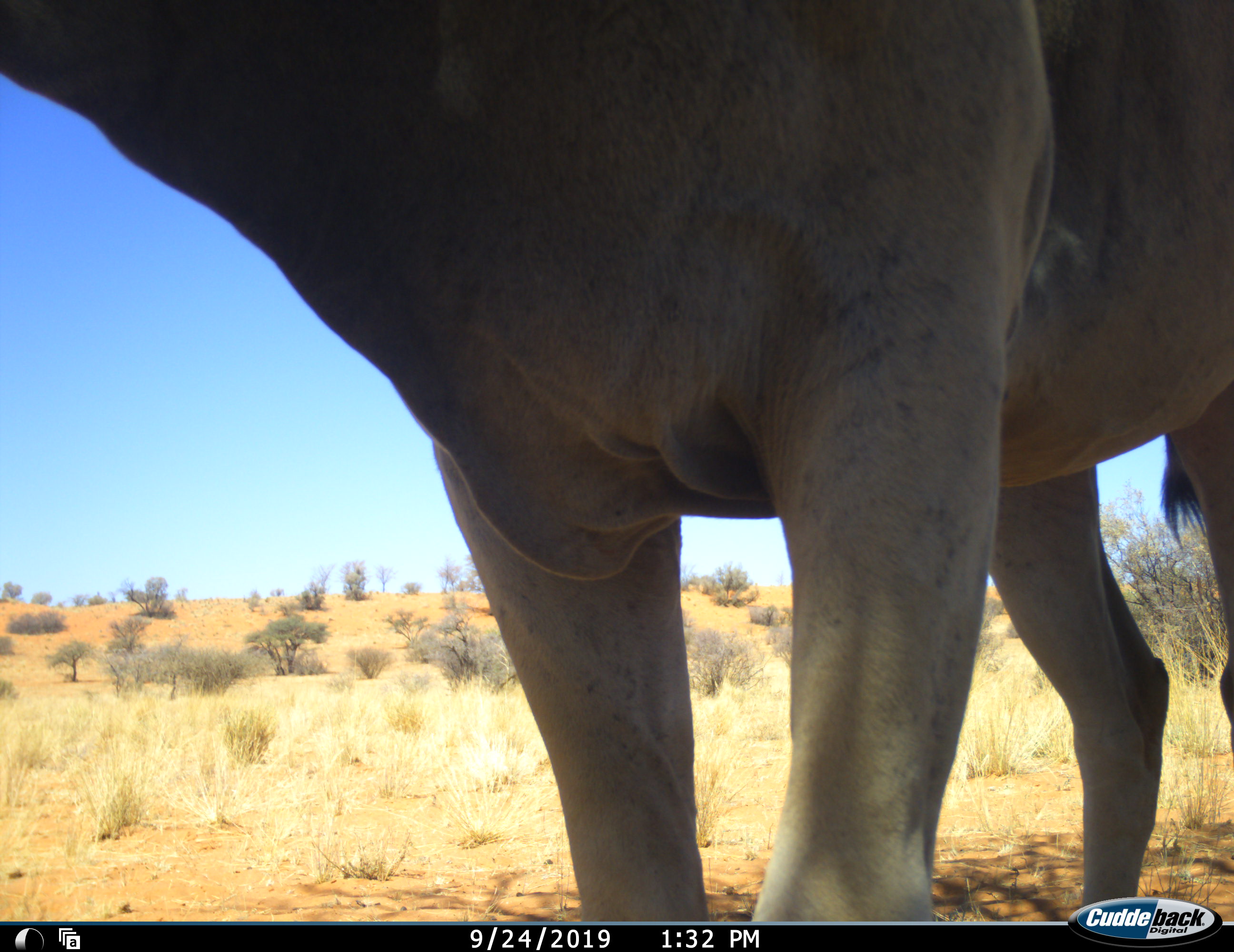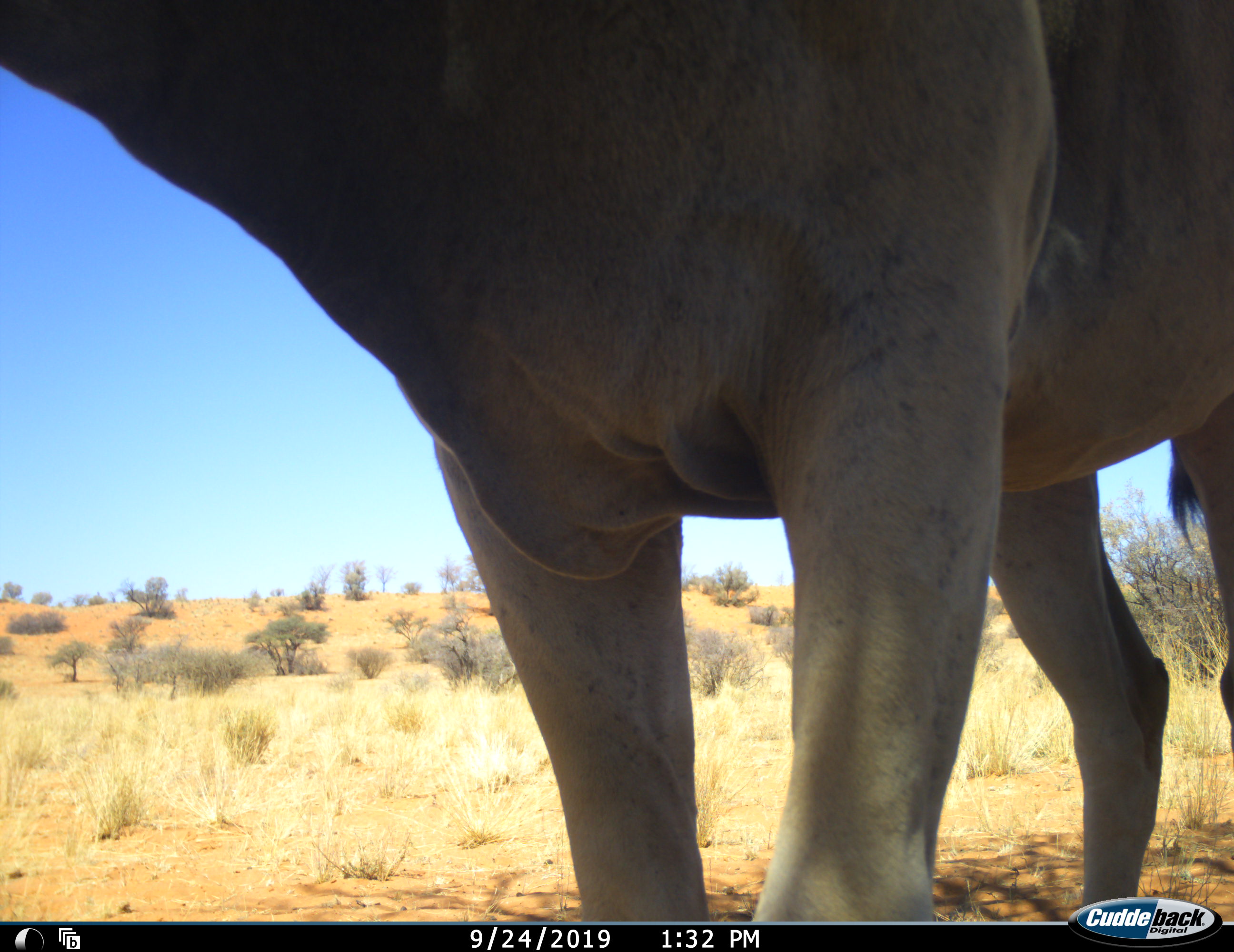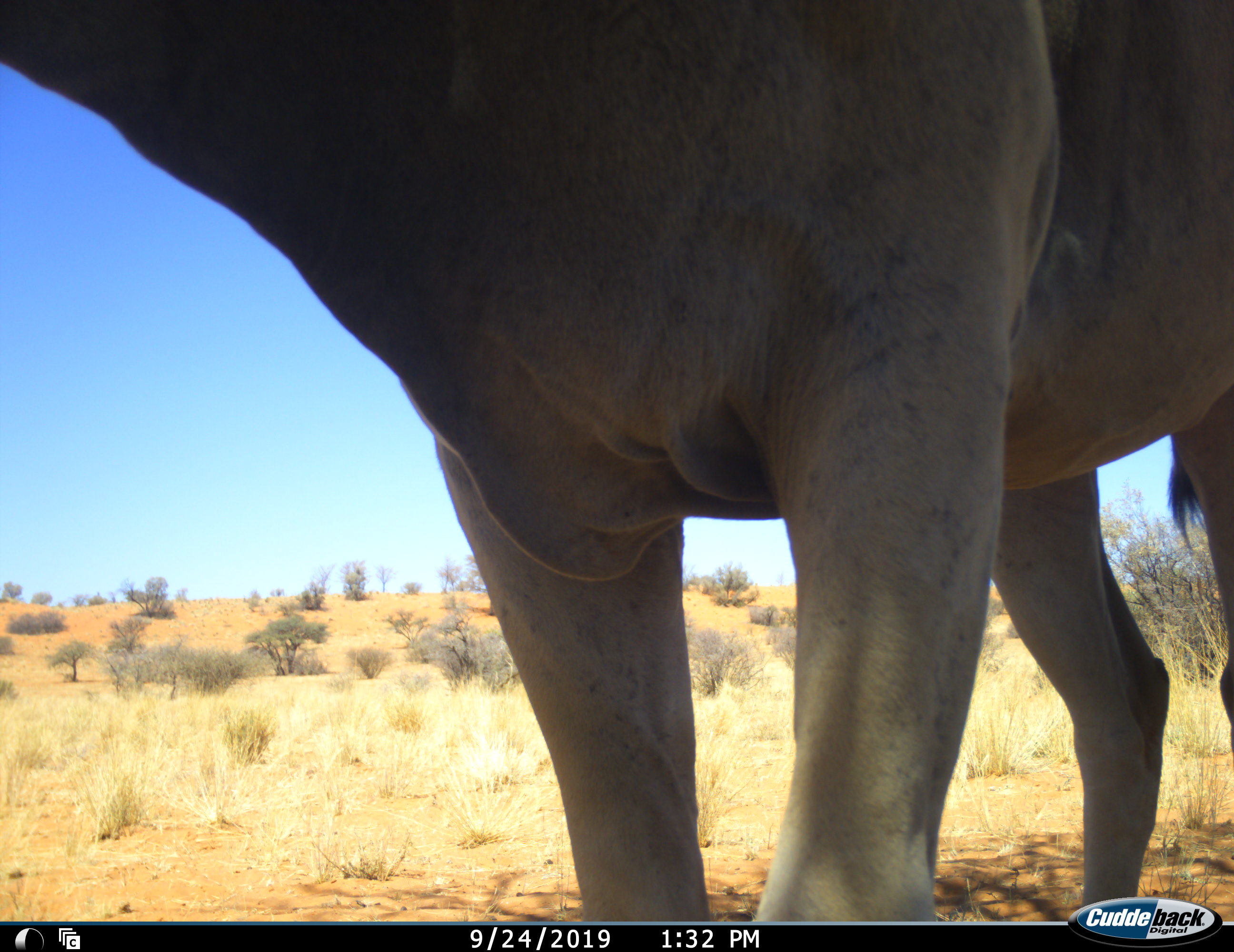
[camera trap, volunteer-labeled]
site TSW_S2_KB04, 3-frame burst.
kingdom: Animalia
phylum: Chordata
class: Mammalia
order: Artiodactyla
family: Bovidae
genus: Tragelaphus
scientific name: Tragelaphus oryx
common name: eland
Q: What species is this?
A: Eland (Tragelaphus oryx).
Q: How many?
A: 1.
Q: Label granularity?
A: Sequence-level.